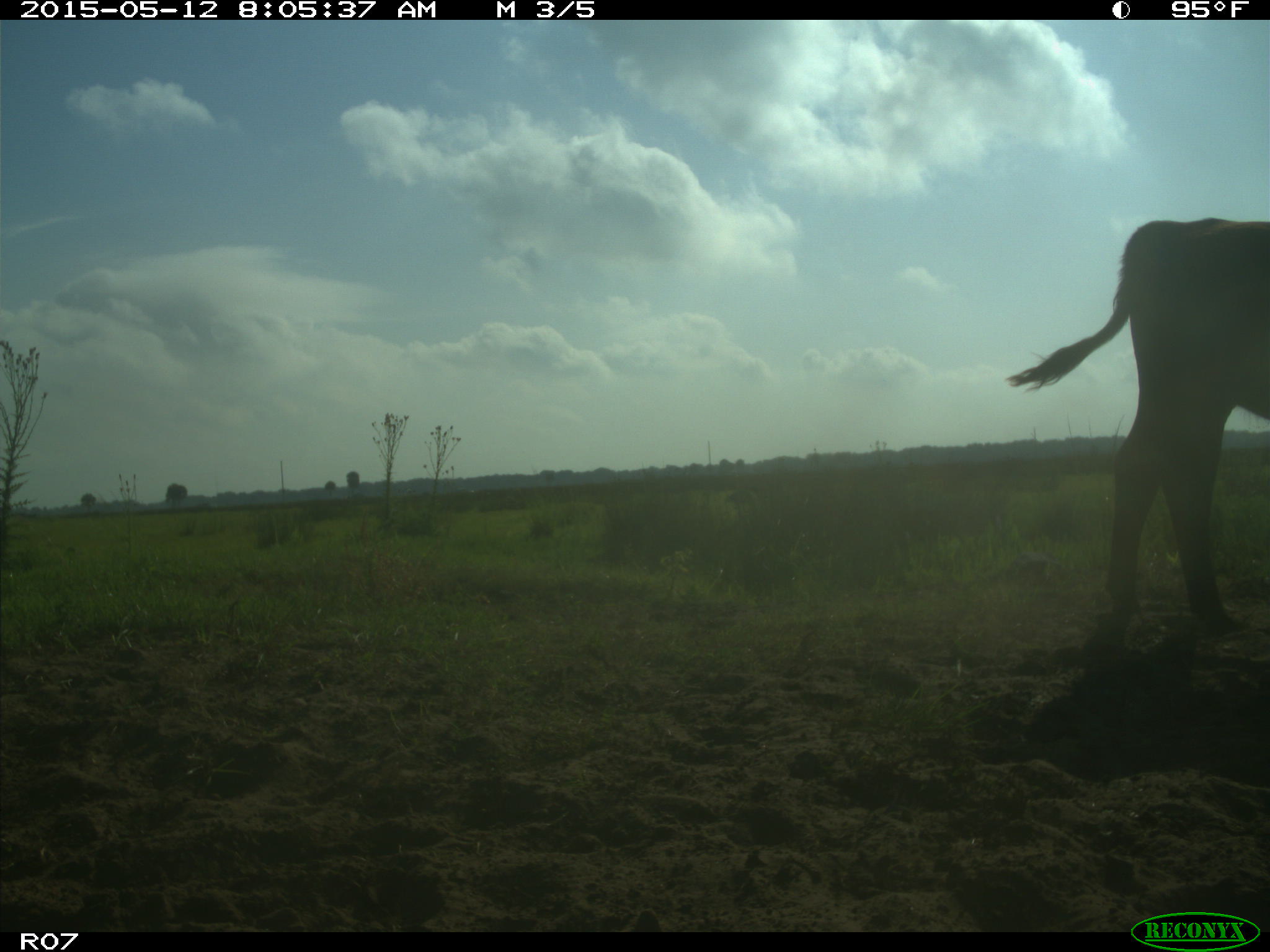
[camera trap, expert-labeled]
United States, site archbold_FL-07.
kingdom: Animalia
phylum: Chordata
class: Mammalia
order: Artiodactyla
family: Bovidae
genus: Bos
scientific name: Bos taurus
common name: domestic cow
Bos taurus (domestic cow).